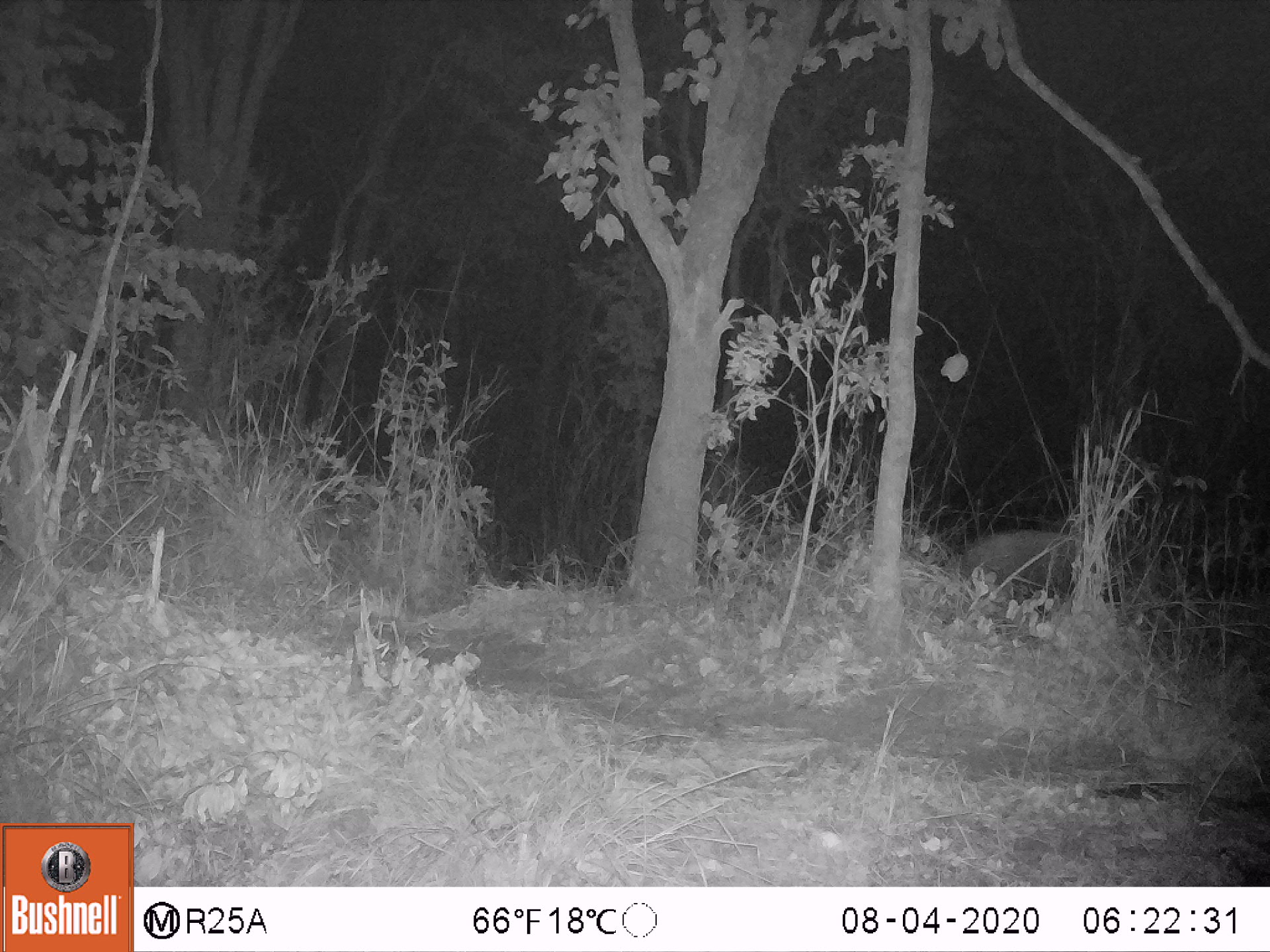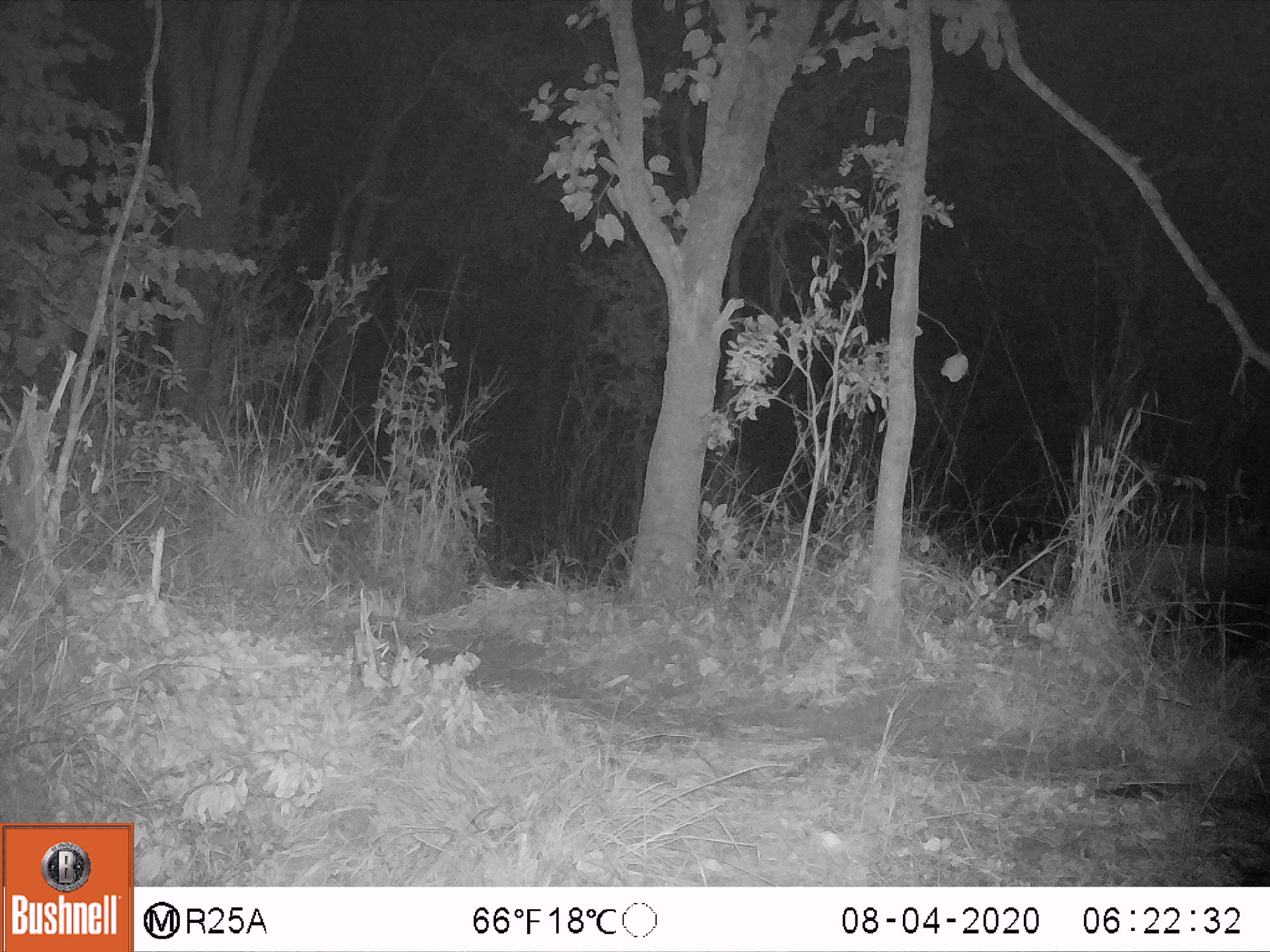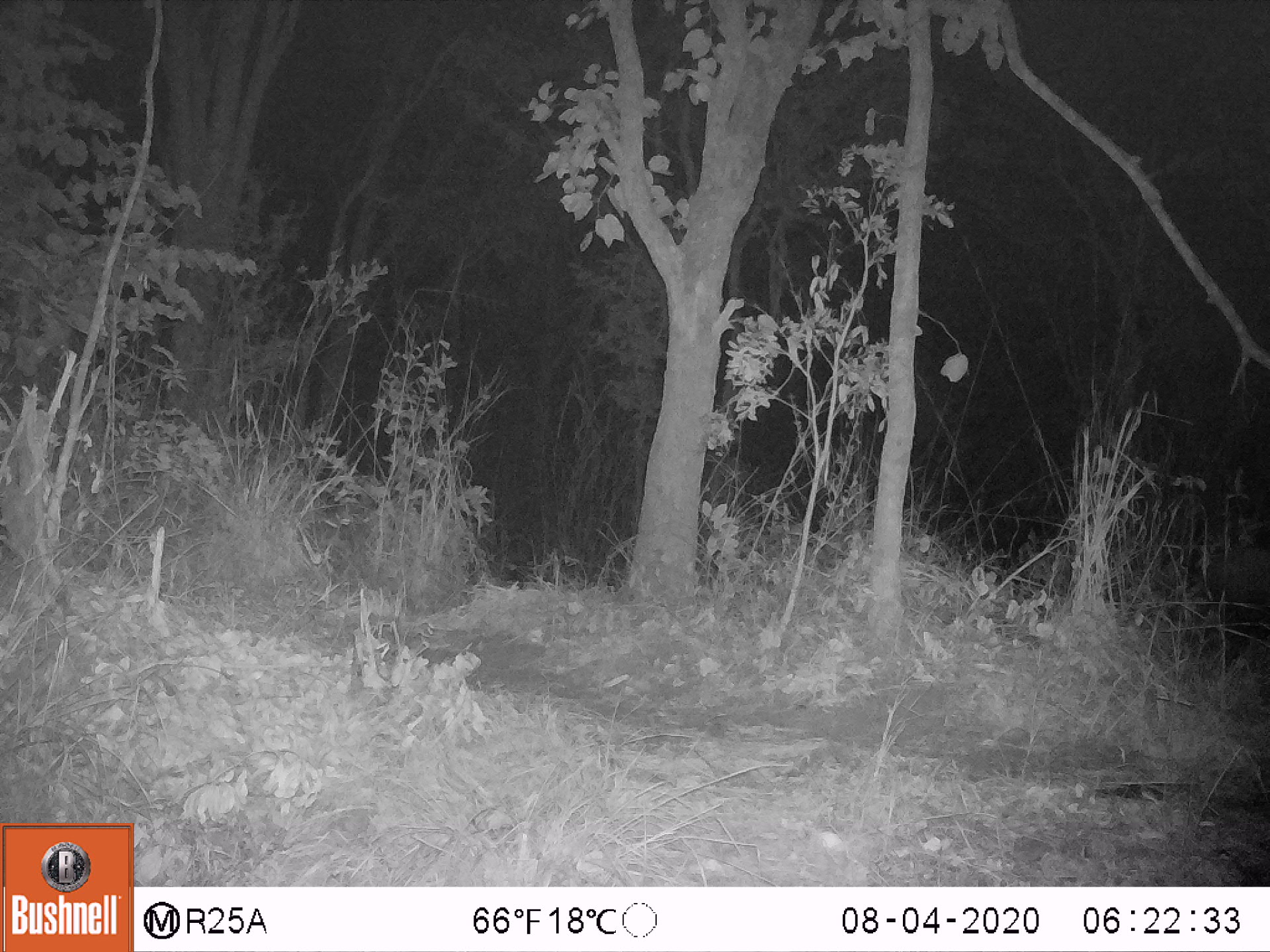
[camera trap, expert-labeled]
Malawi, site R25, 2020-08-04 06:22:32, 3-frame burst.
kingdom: Animalia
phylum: Chordata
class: Mammalia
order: Artiodactyla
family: Suidae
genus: Potamochoerus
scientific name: Potamochoerus larvatus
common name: bushpig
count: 1